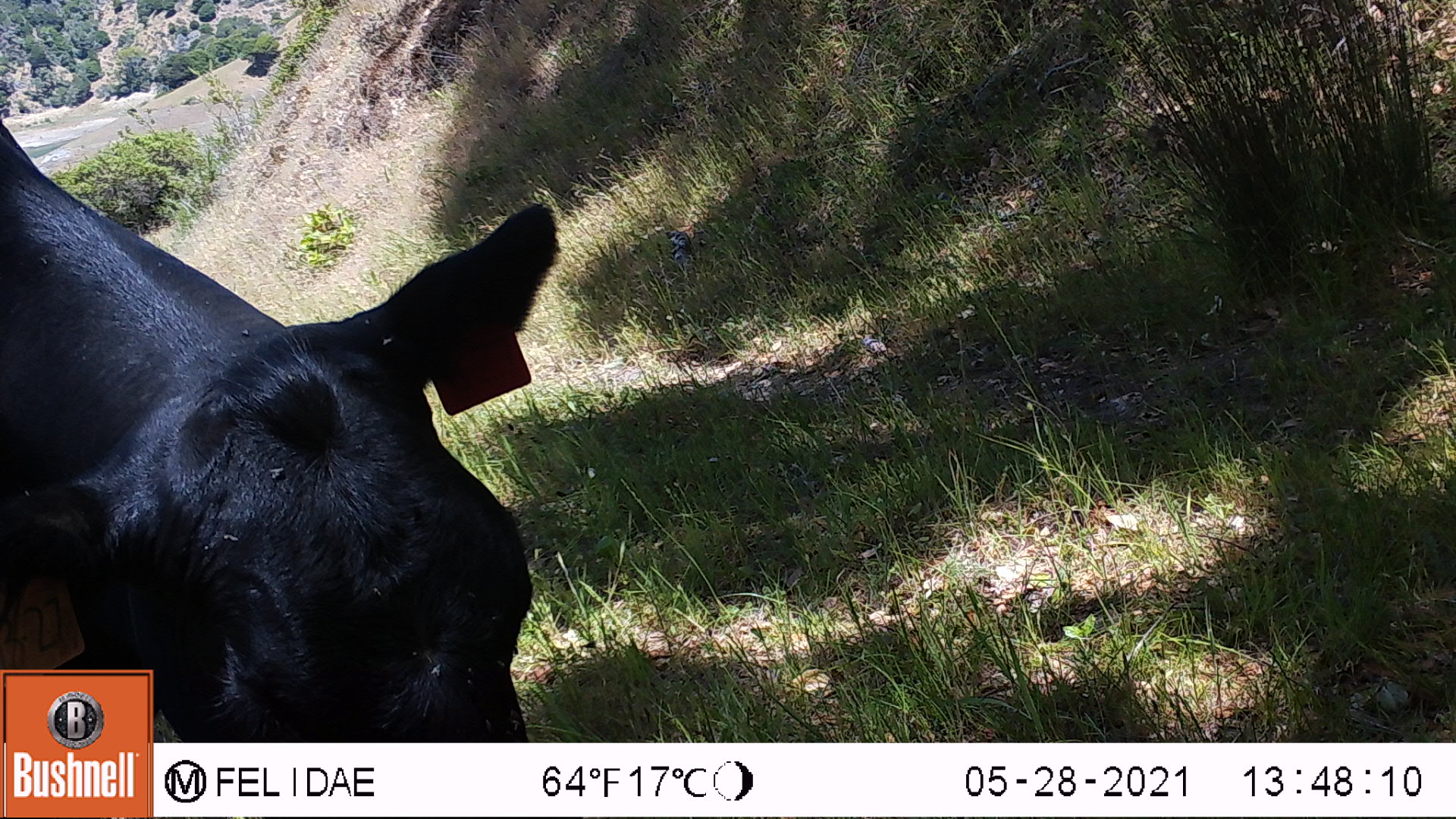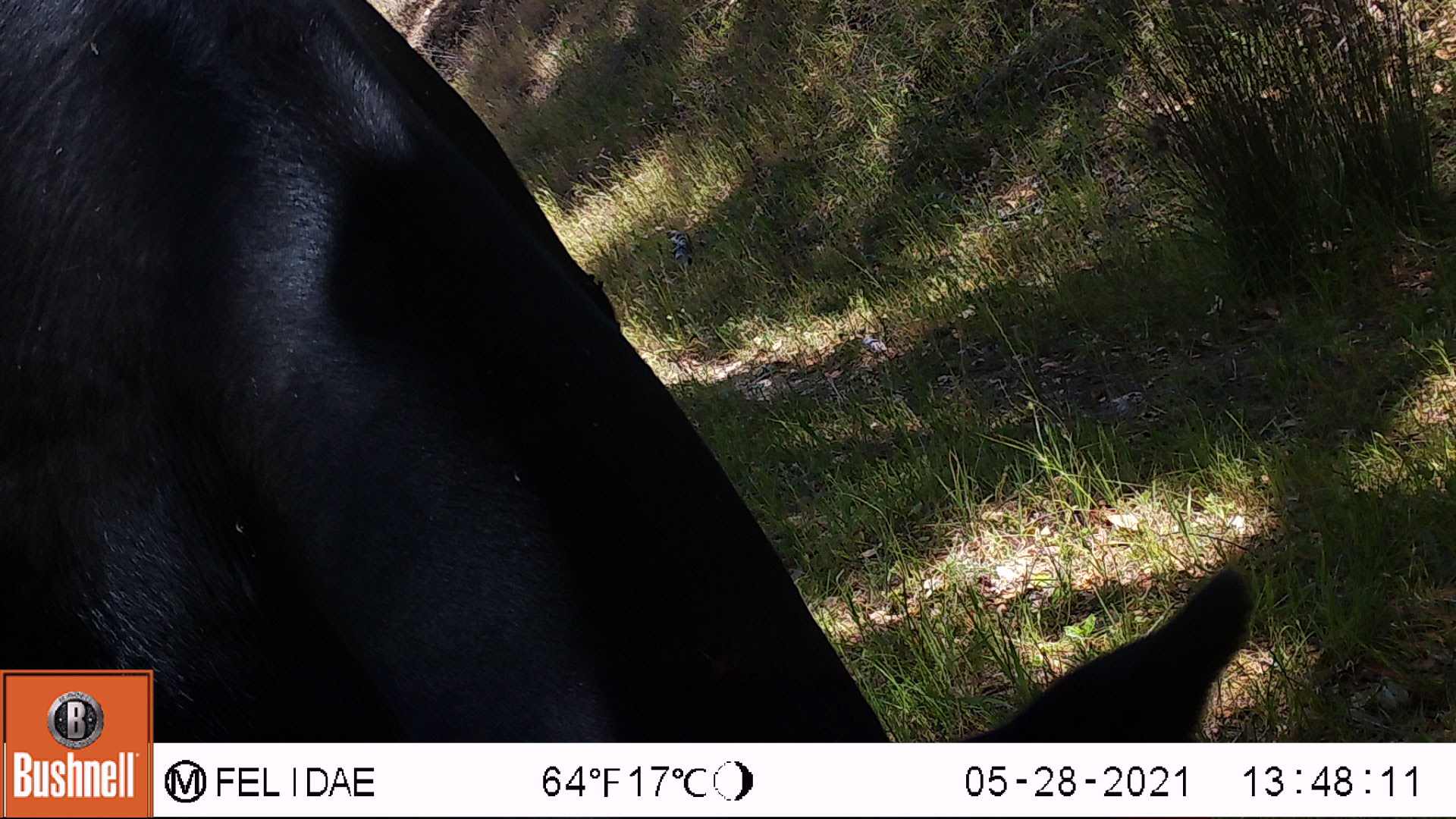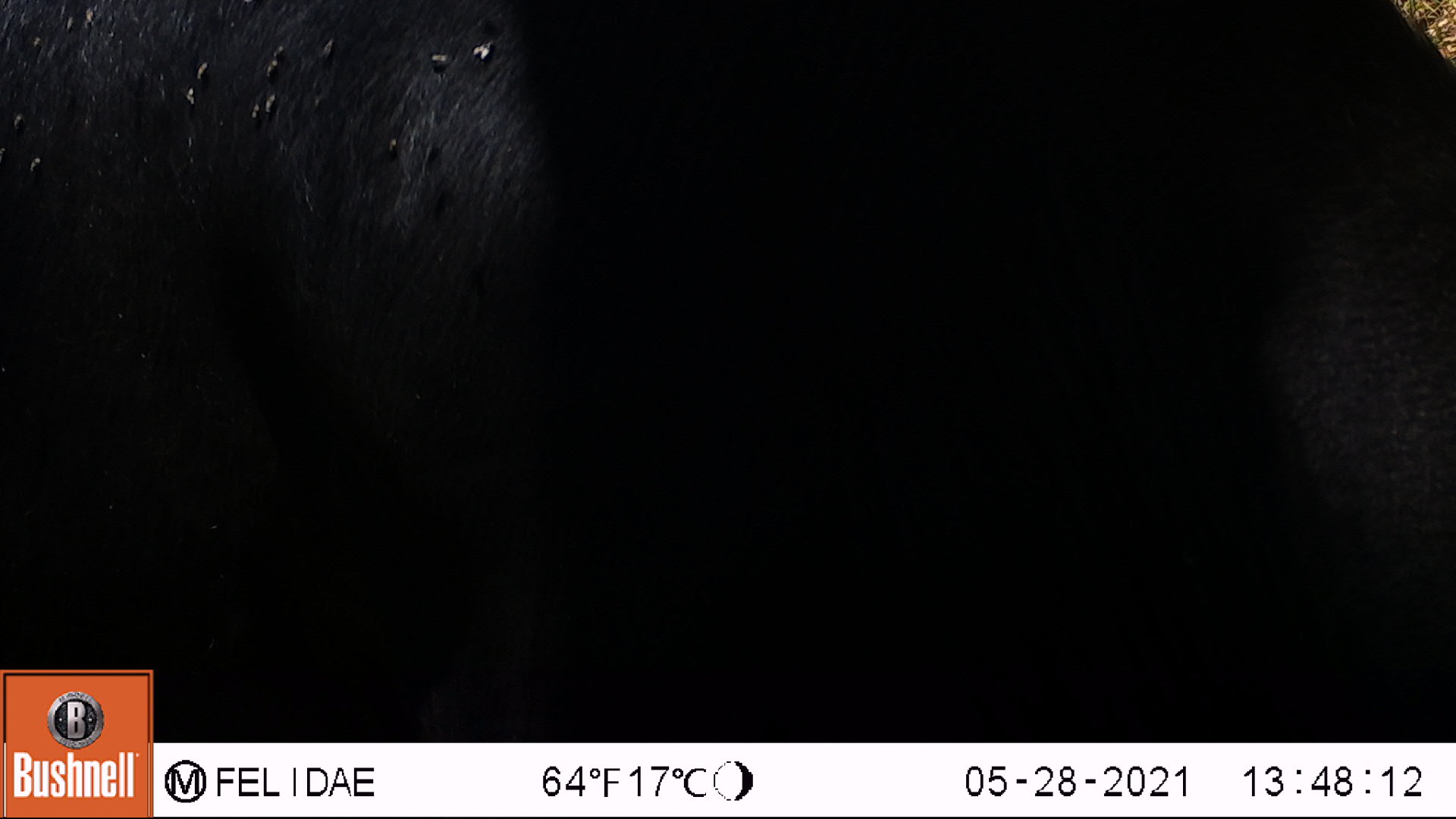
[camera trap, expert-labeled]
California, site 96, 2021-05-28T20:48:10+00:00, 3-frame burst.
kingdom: Animalia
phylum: Chordata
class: Mammalia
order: Artiodactyla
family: Bovidae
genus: Bos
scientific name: Bos taurus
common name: domestic cattle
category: cattle